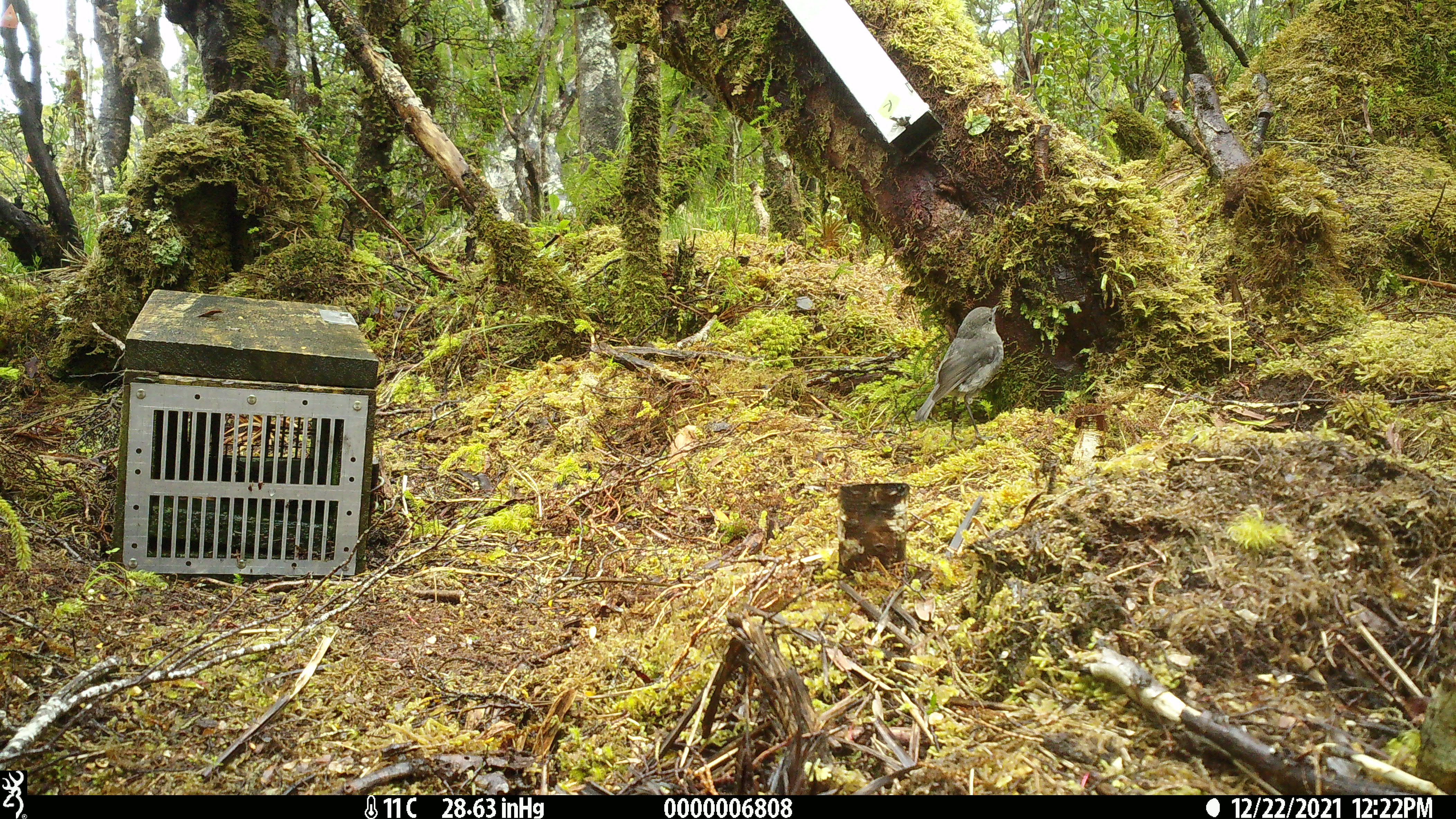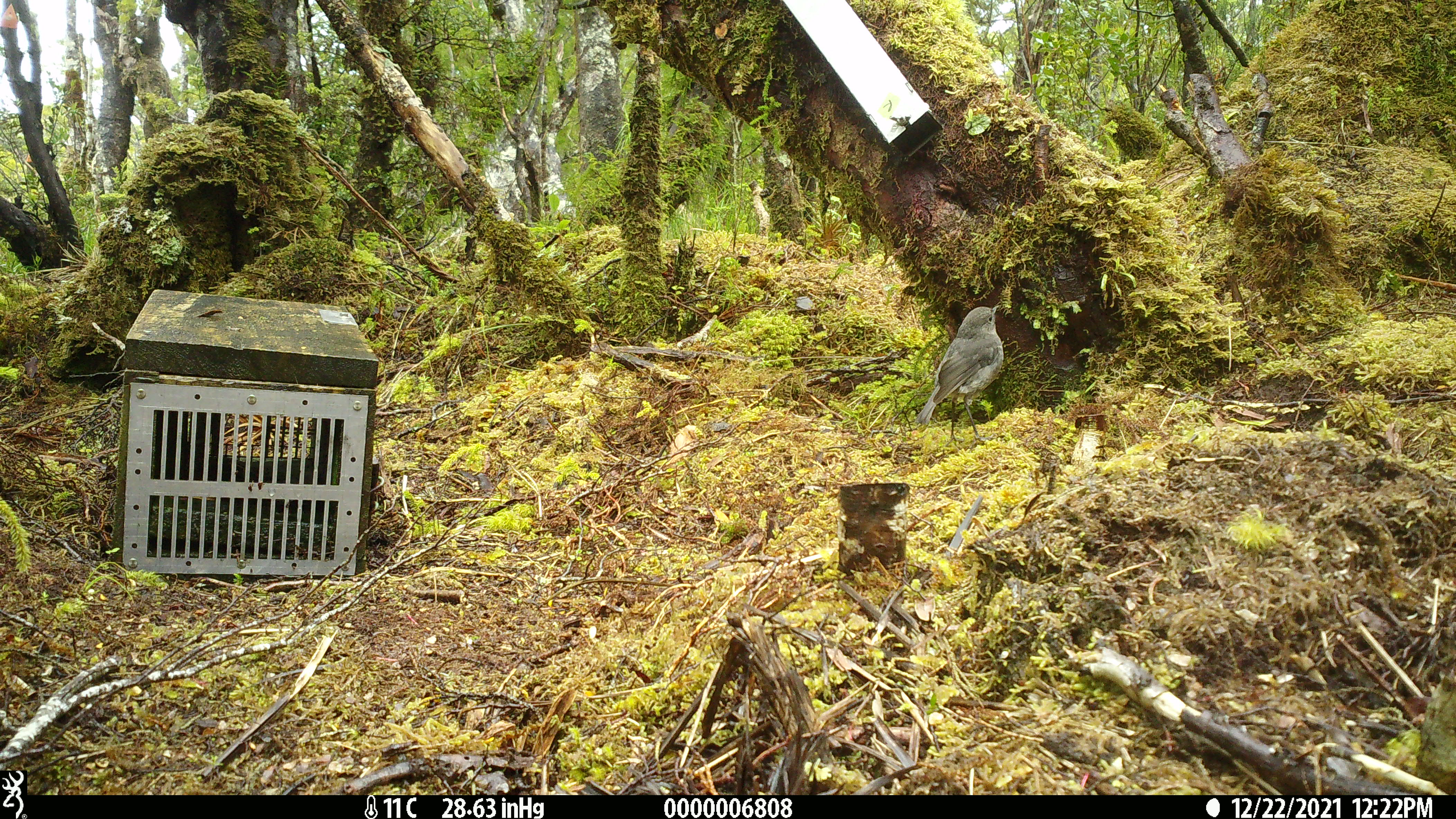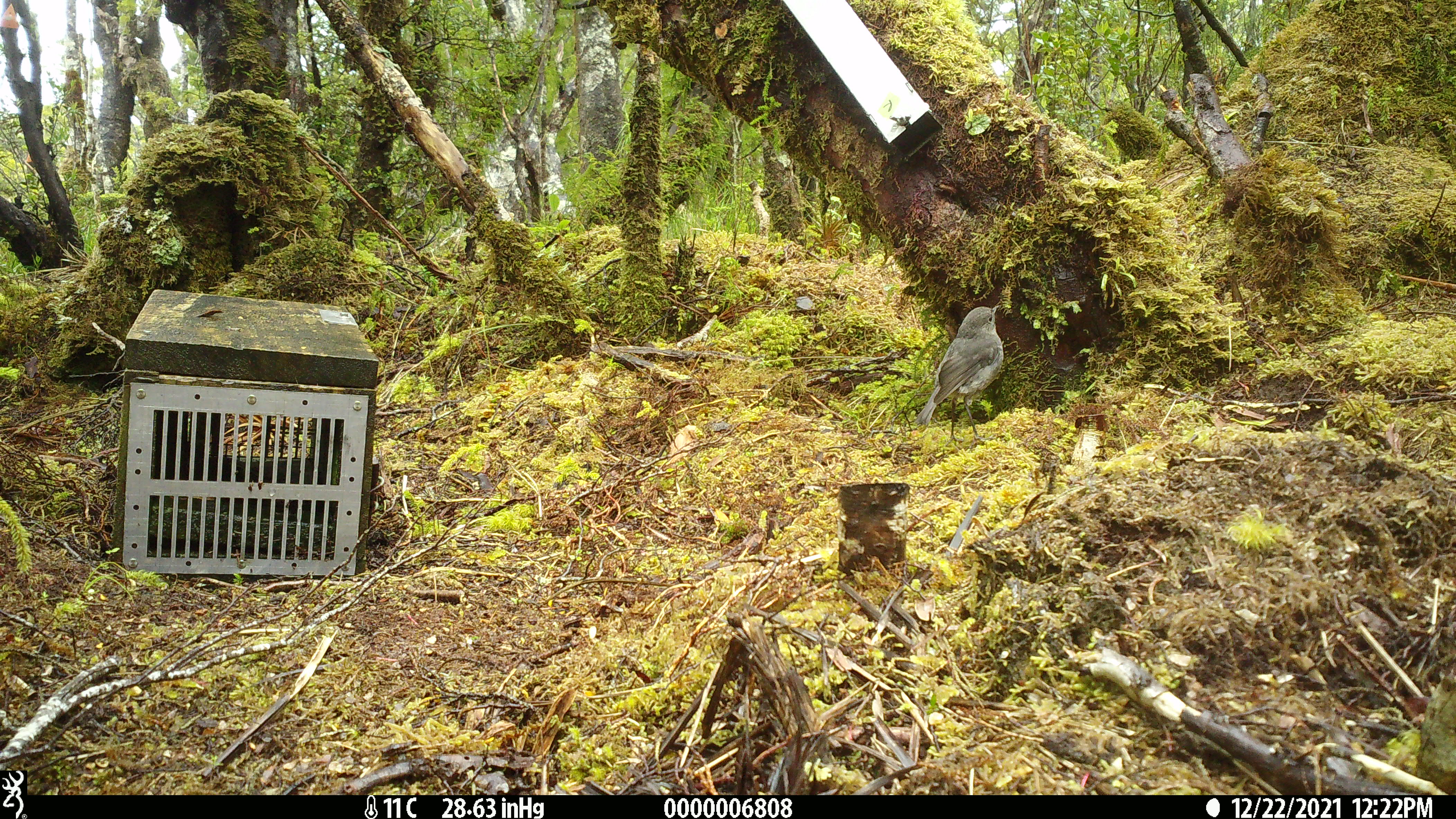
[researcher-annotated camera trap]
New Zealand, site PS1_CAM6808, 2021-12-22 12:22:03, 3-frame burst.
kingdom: Animalia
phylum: Chordata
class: Aves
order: Passeriformes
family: Petroicidae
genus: Petroica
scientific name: Petroica australis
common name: new zealand robin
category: robin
Robin (new zealand robin) (Petroica australis).